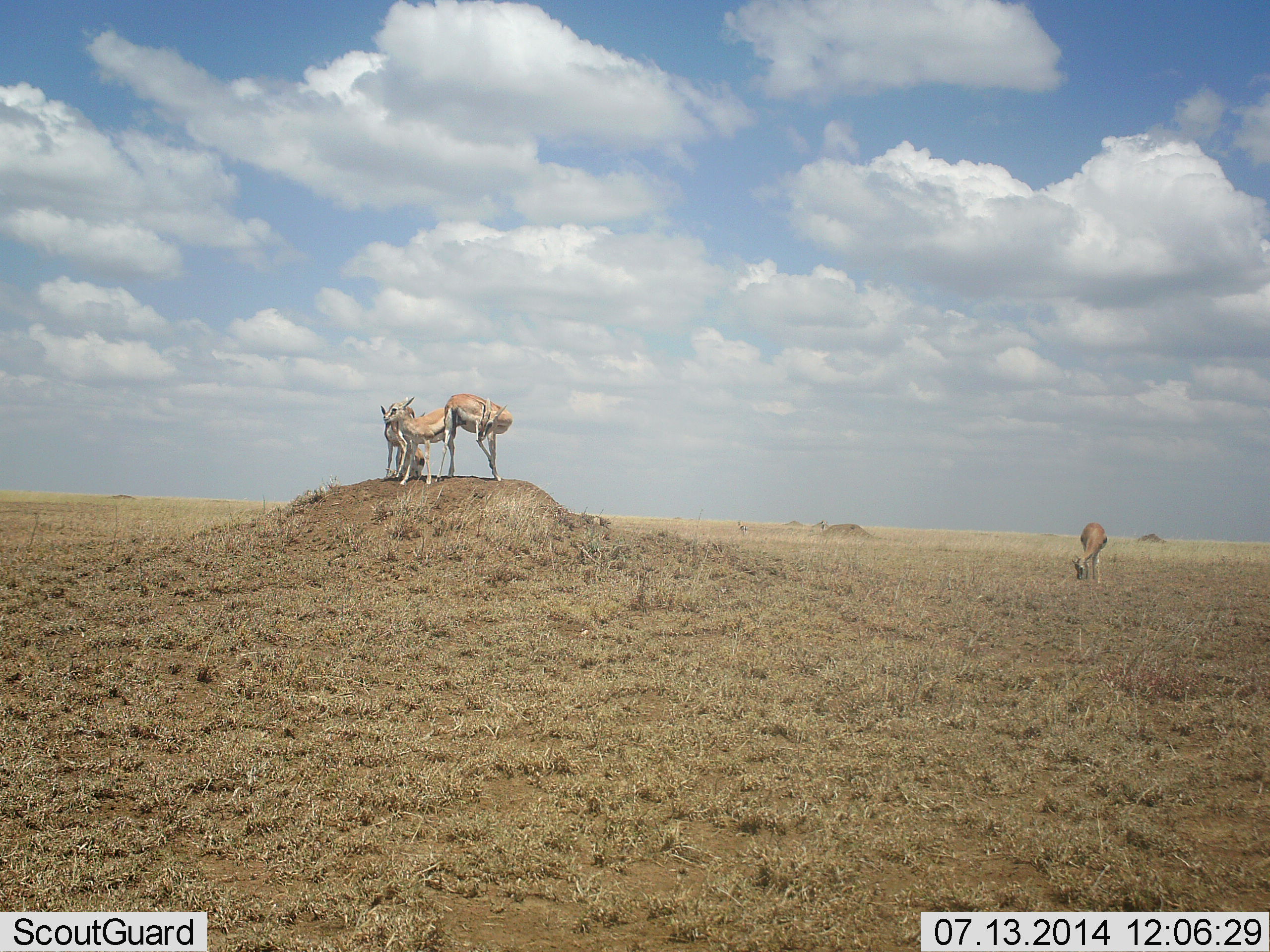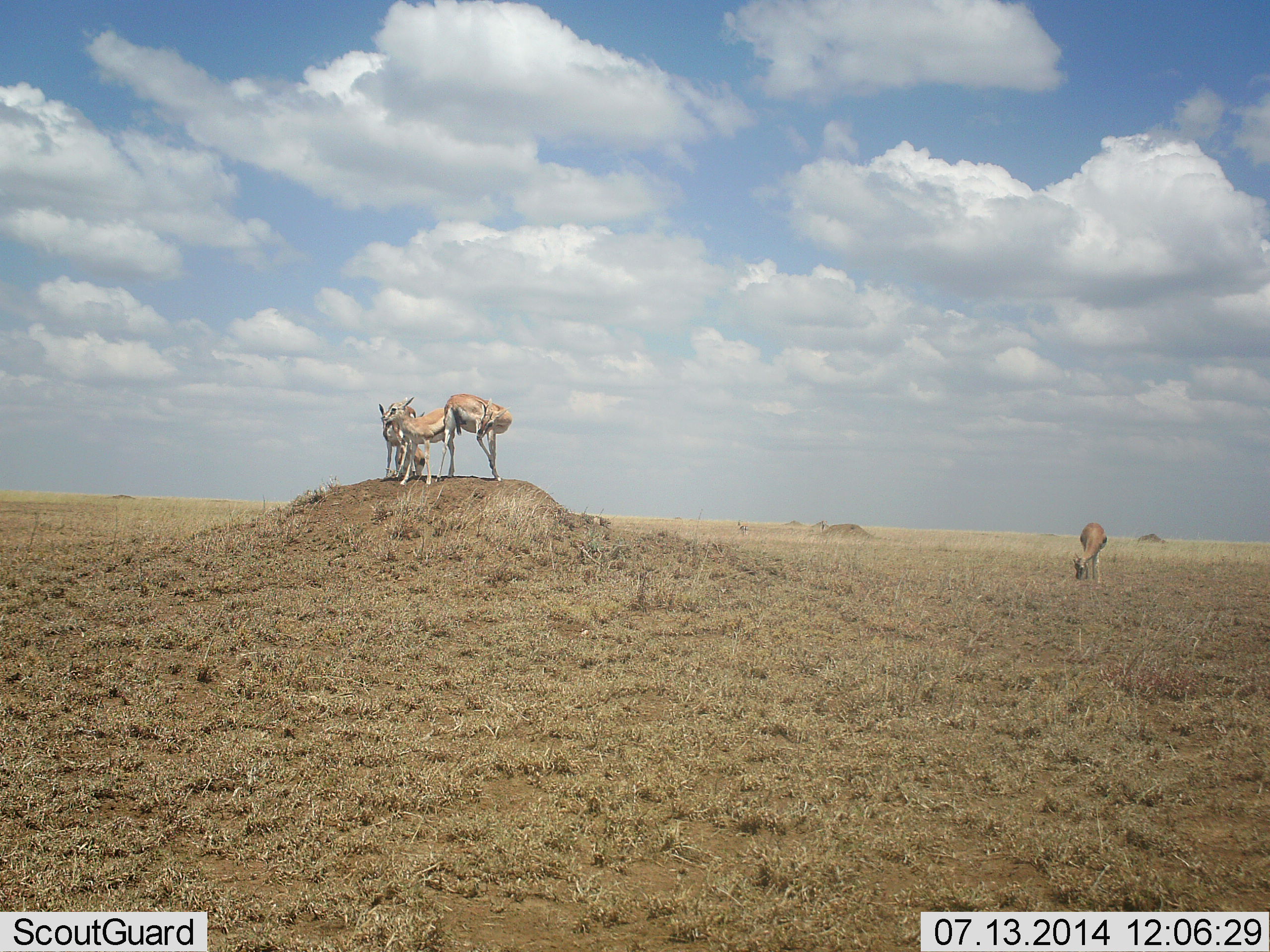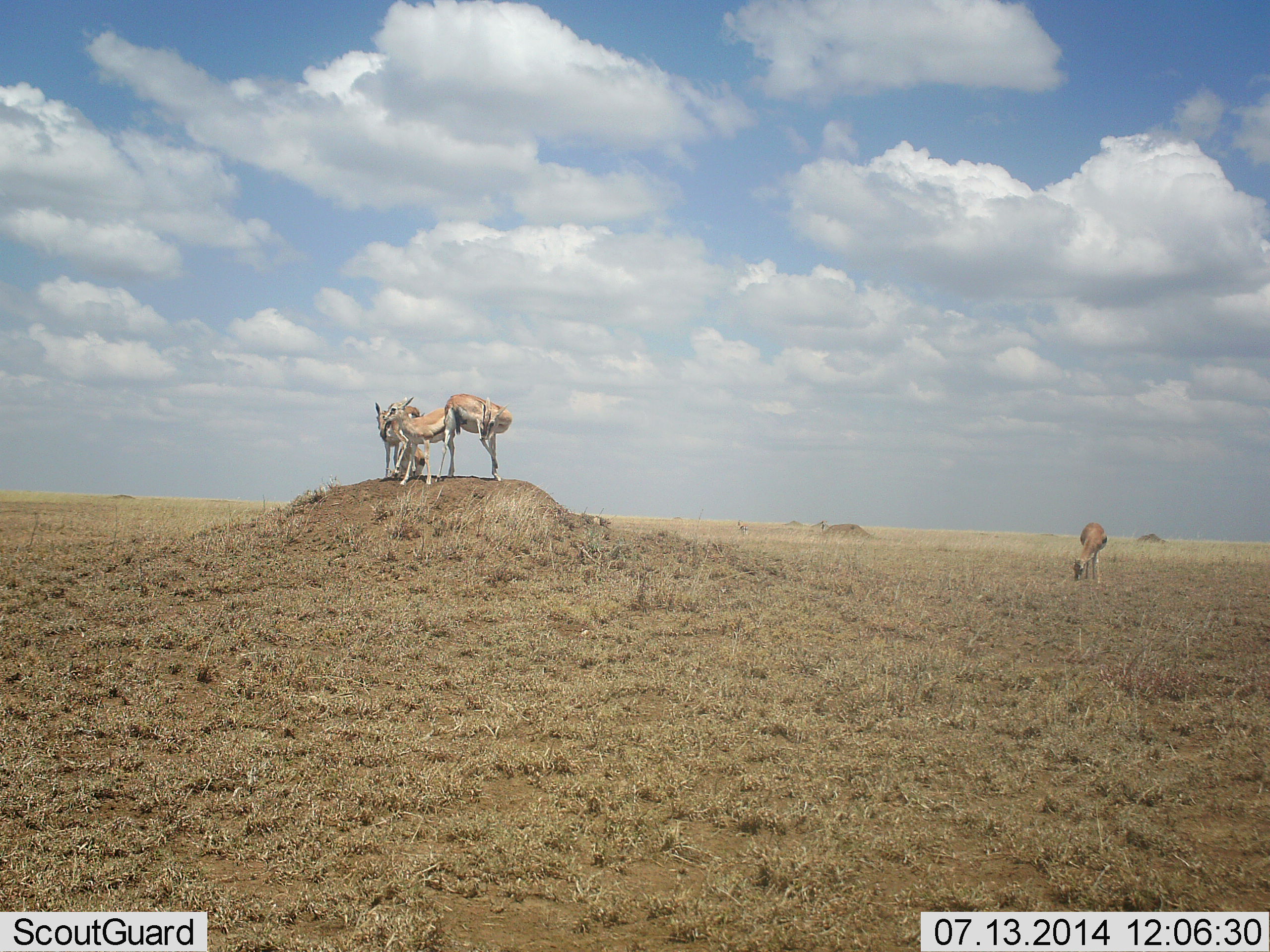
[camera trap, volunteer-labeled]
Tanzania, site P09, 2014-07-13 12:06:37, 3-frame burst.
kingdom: Animalia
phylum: Chordata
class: Mammalia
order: Artiodactyla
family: Bovidae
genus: Eudorcas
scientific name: Eudorcas thomsonii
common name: thomson's gazelle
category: gazellethomsons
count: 5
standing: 80%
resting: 10%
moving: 20%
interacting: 10%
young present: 10%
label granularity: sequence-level